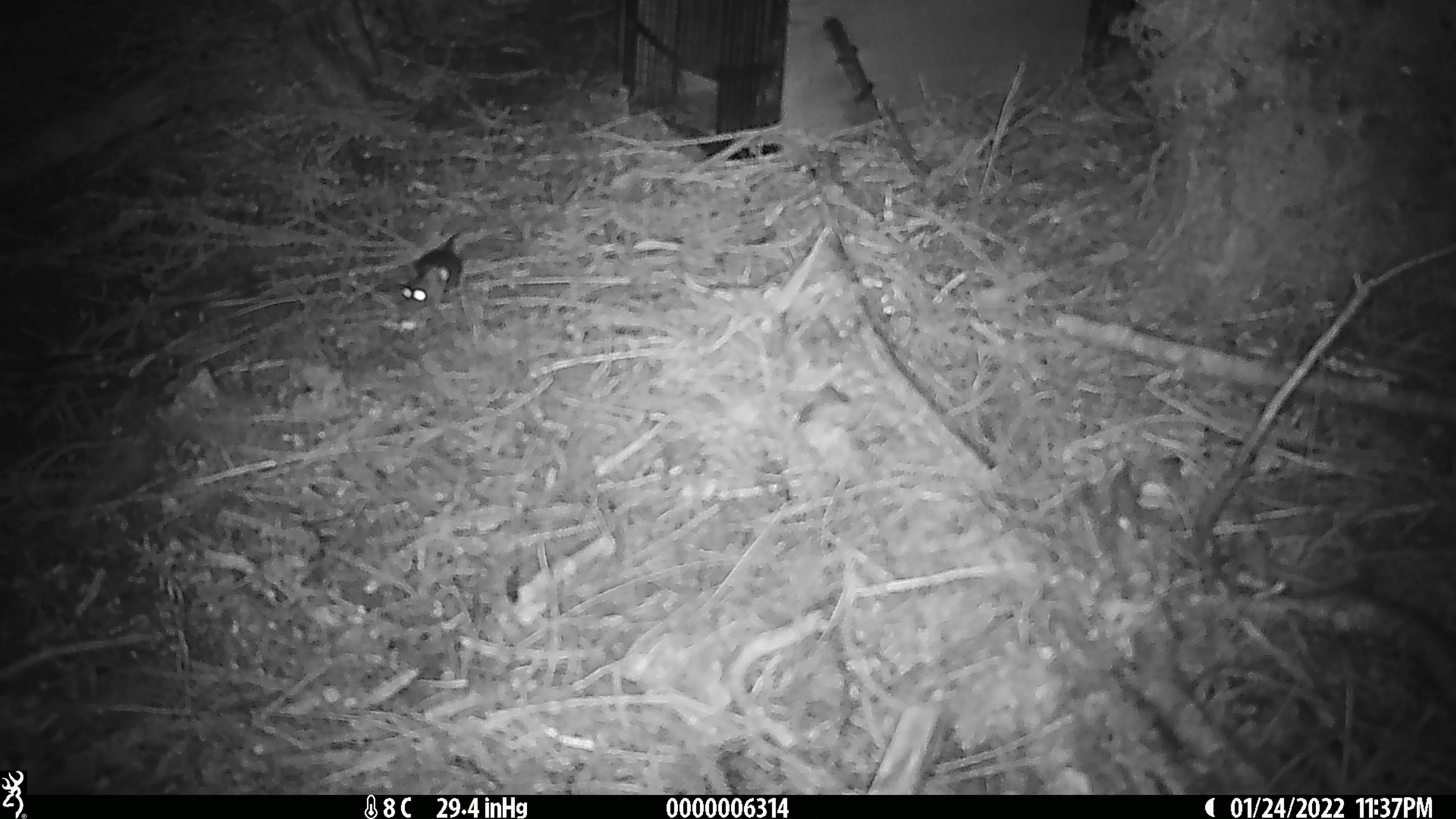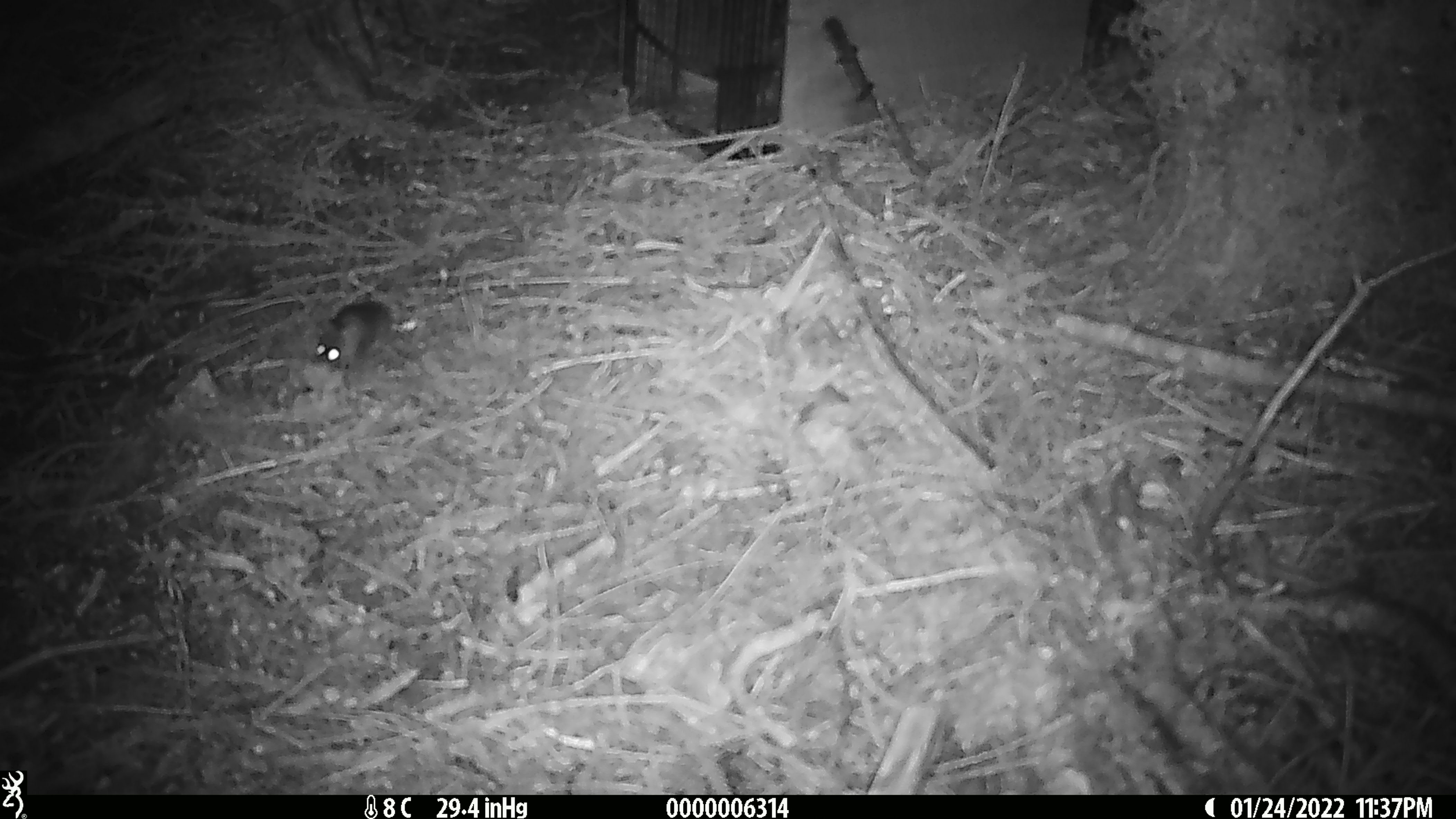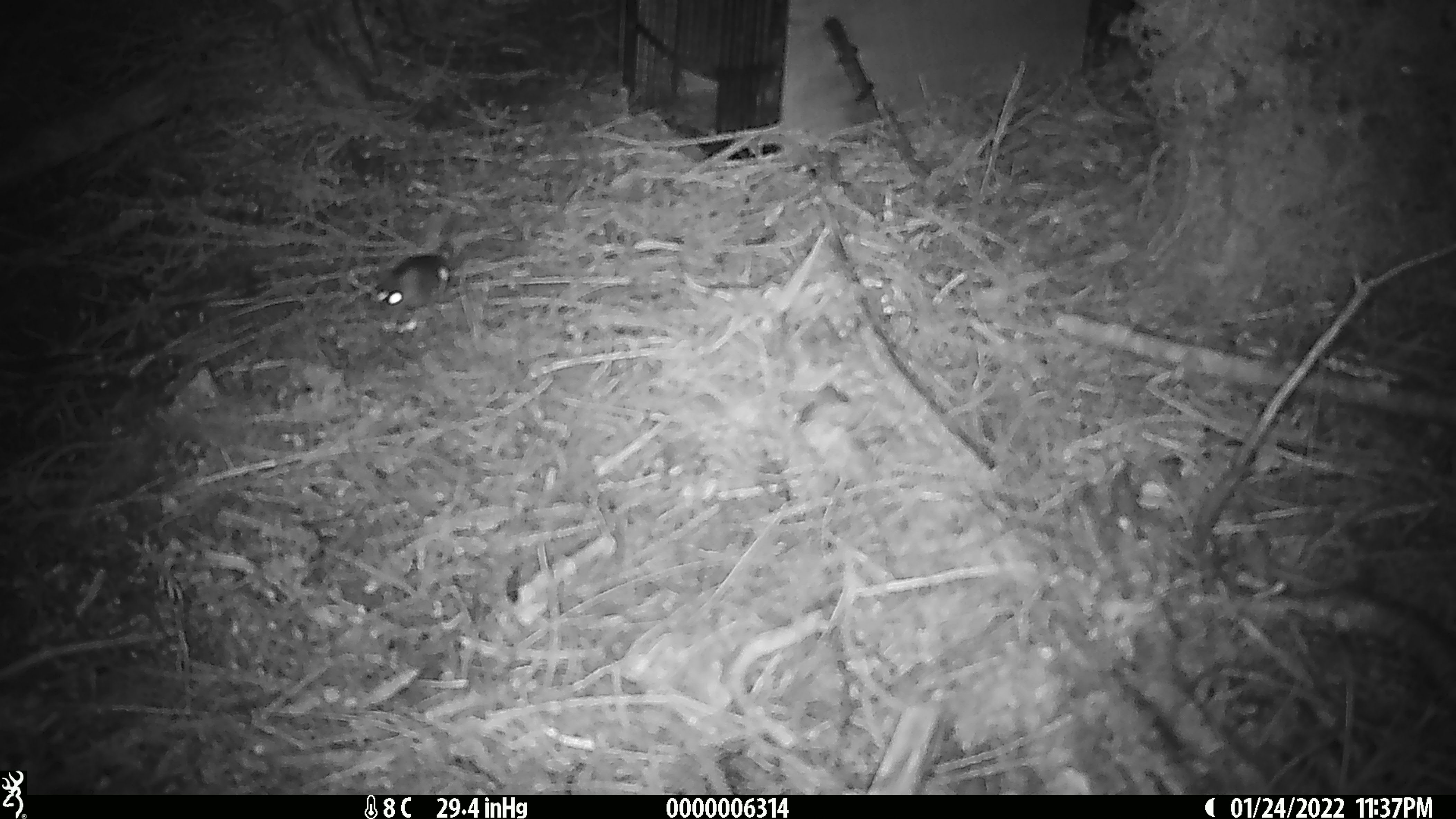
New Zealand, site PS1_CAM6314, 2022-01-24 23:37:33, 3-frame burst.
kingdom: Animalia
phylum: Chordata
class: Mammalia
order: Rodentia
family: Muridae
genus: Mus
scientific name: Mus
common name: mouse